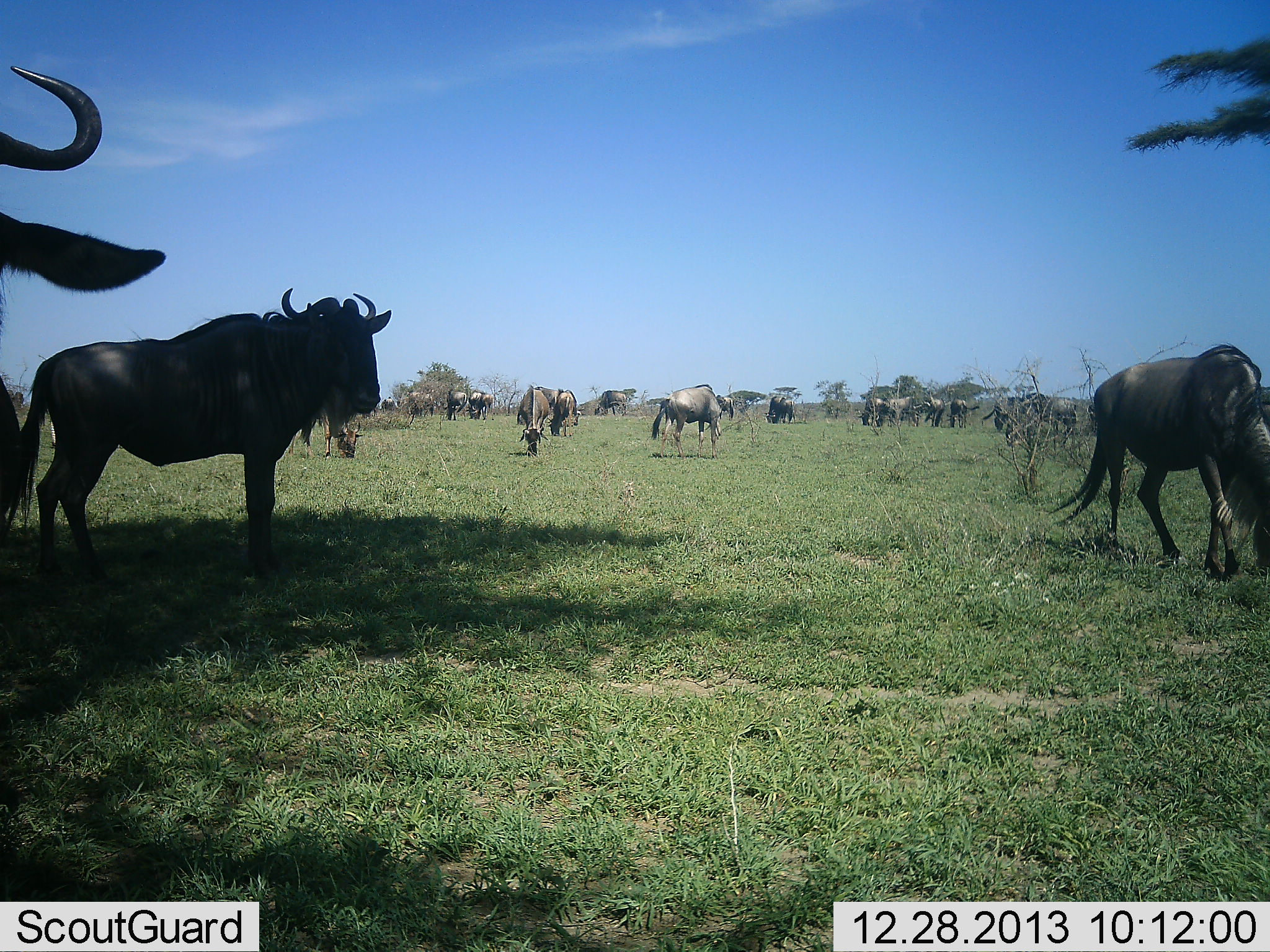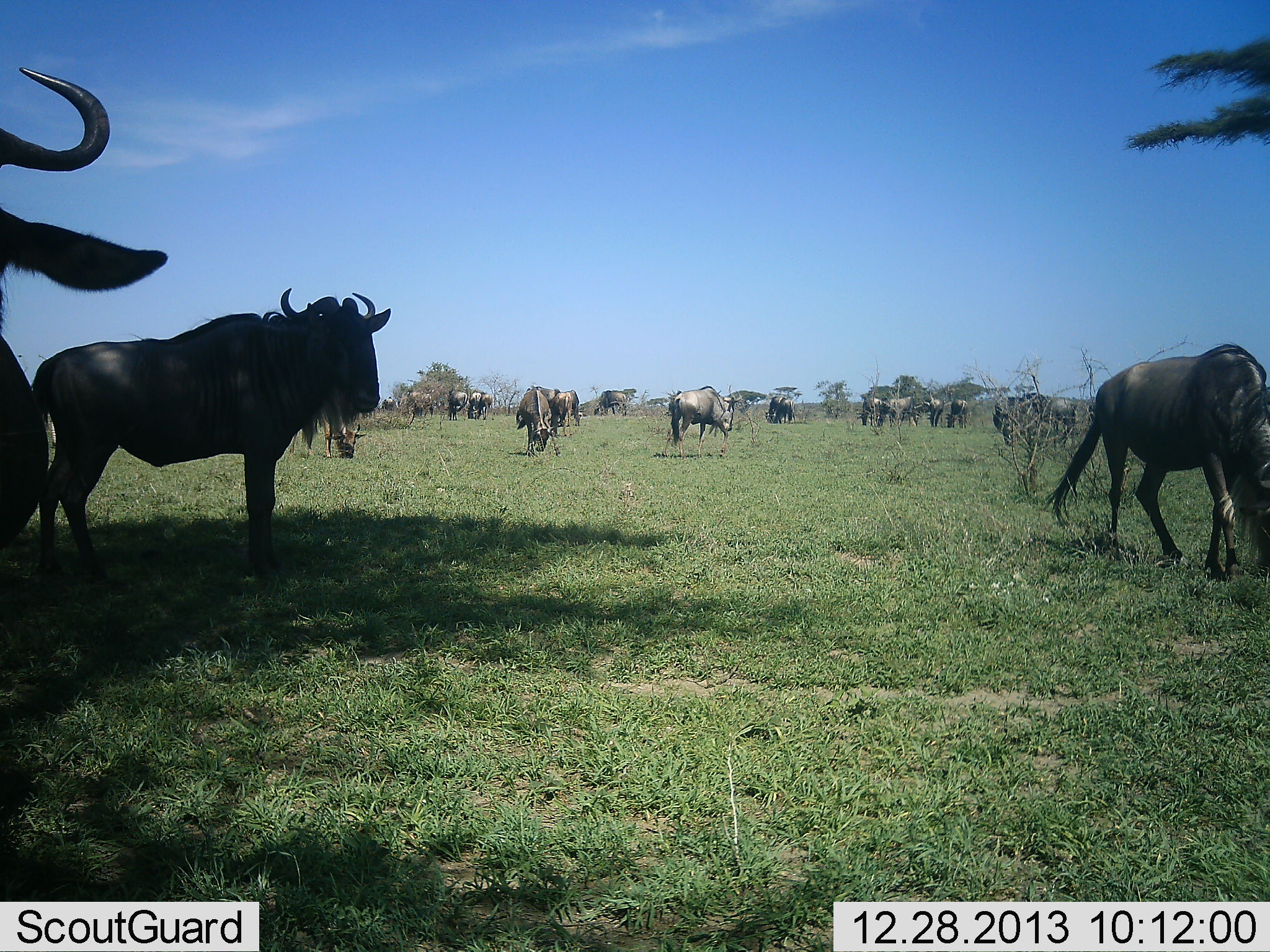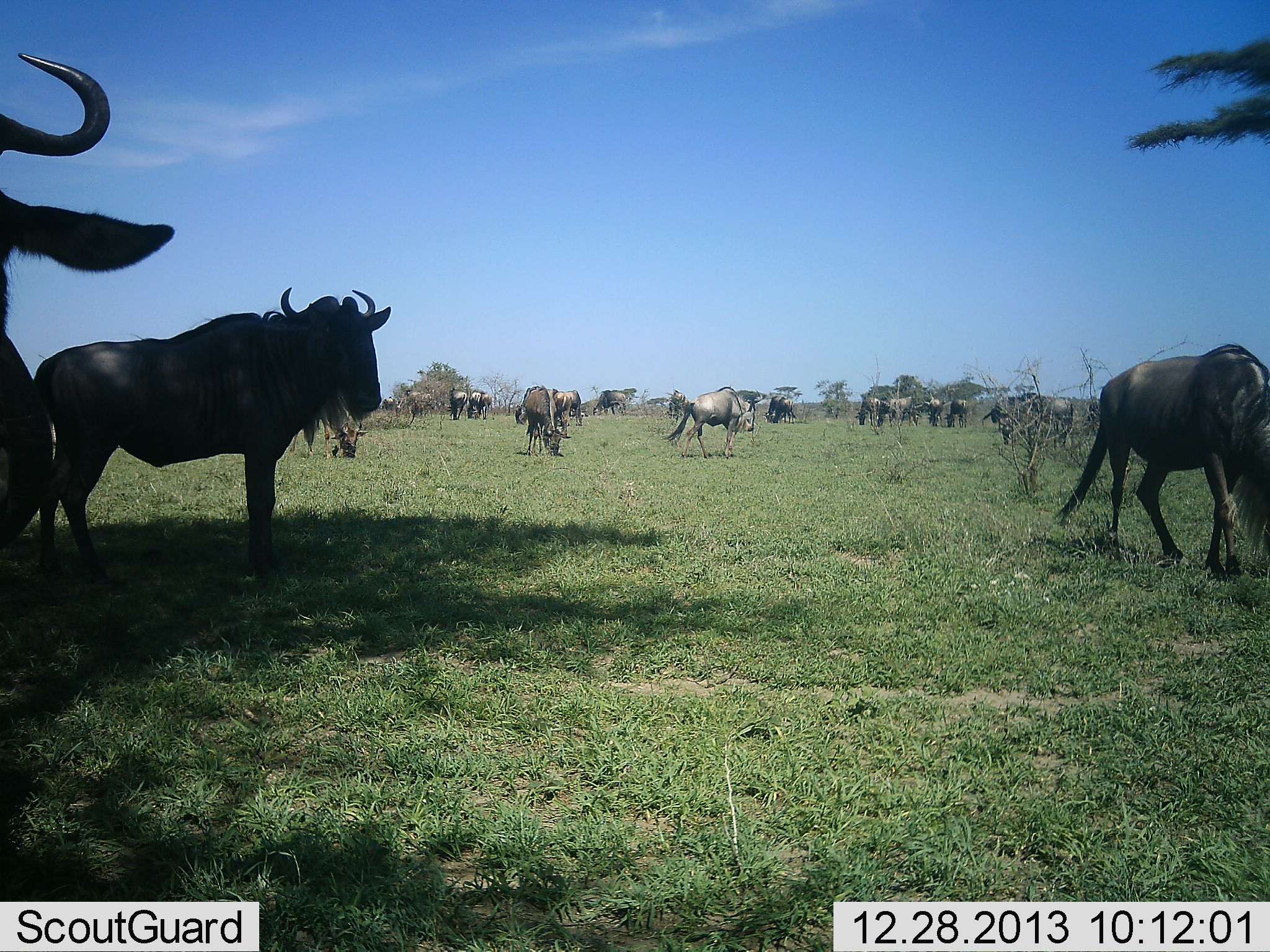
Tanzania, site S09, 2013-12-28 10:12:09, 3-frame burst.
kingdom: Animalia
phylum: Chordata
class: Mammalia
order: Artiodactyla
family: Bovidae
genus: Connochaetes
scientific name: Connochaetes taurinus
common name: blue wildebeest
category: wildebeest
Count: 11-50.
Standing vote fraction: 70%.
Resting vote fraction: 0%.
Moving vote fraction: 50%.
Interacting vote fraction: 0%.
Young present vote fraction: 0%.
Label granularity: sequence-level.